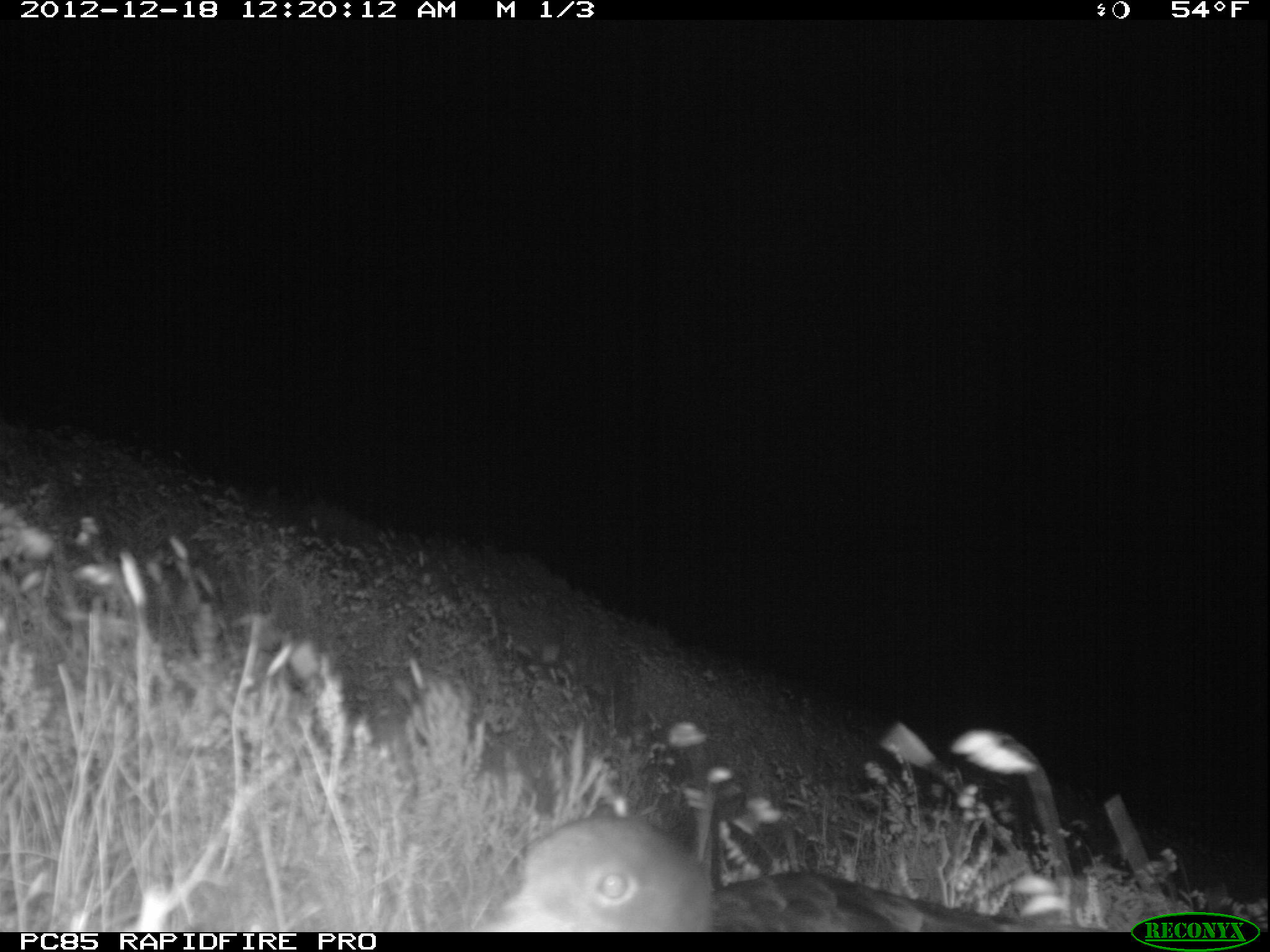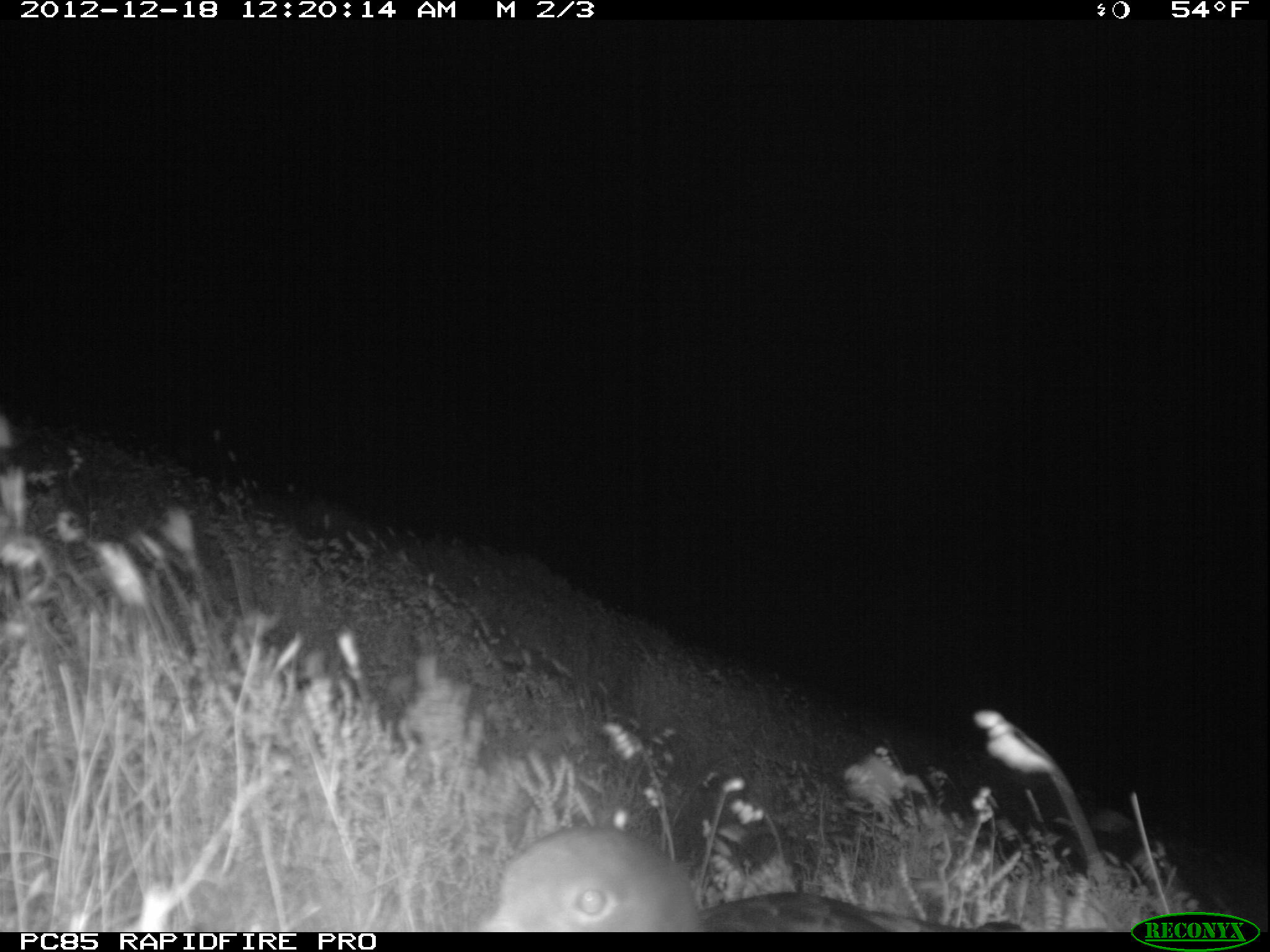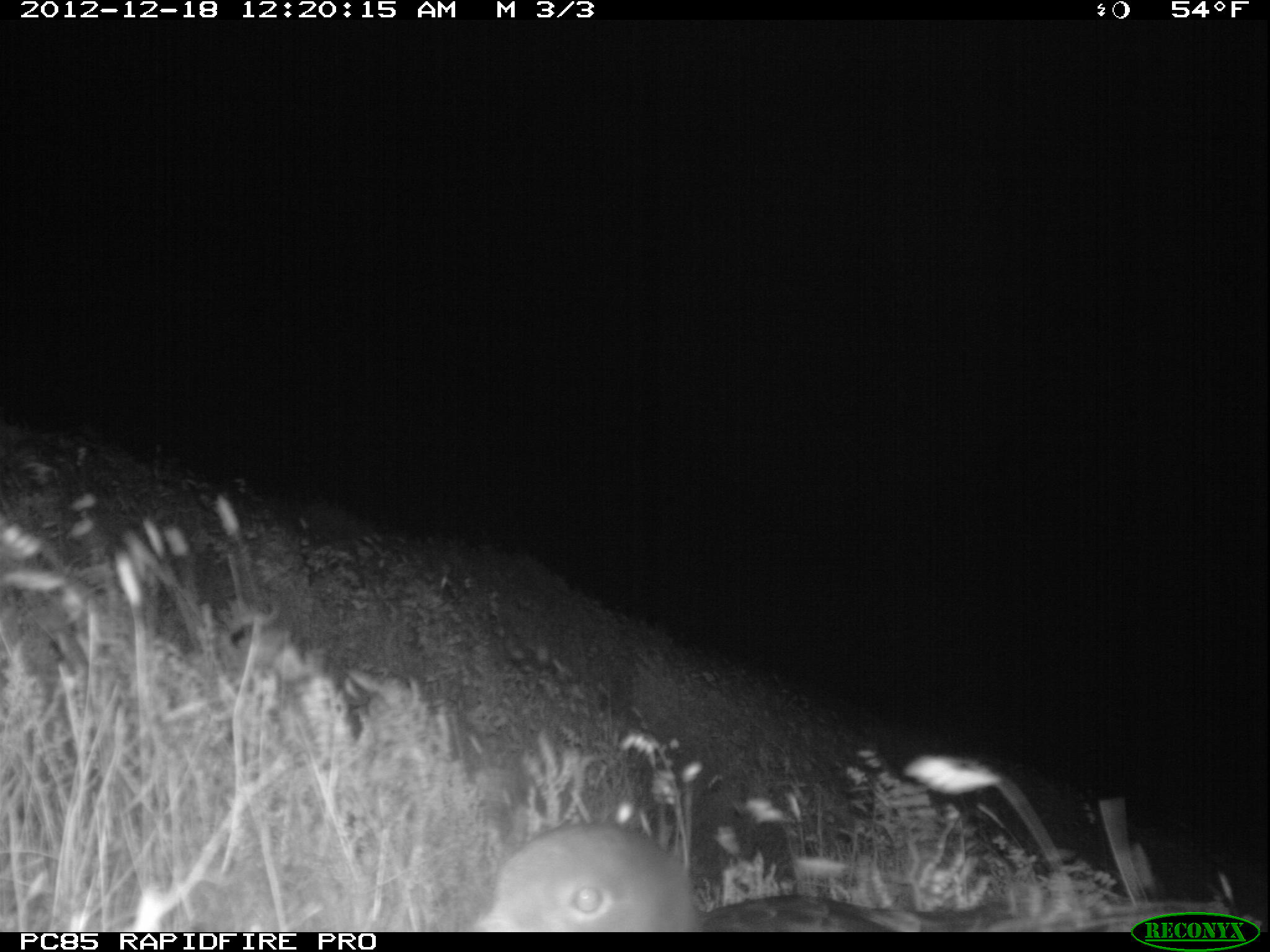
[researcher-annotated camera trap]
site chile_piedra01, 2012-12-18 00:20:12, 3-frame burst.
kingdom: Animalia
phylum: Chordata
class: Aves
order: Procellariiformes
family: Procellariidae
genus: Calonectris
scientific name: Calonectris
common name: shearwater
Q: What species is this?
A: Shearwater (Calonectris).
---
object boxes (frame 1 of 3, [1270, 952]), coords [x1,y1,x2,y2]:
shearwater: [482,818,1089,929]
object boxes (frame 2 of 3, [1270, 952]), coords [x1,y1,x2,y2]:
shearwater: [479,826,926,935]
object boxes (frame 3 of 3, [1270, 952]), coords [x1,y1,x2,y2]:
shearwater: [475,825,1153,930]